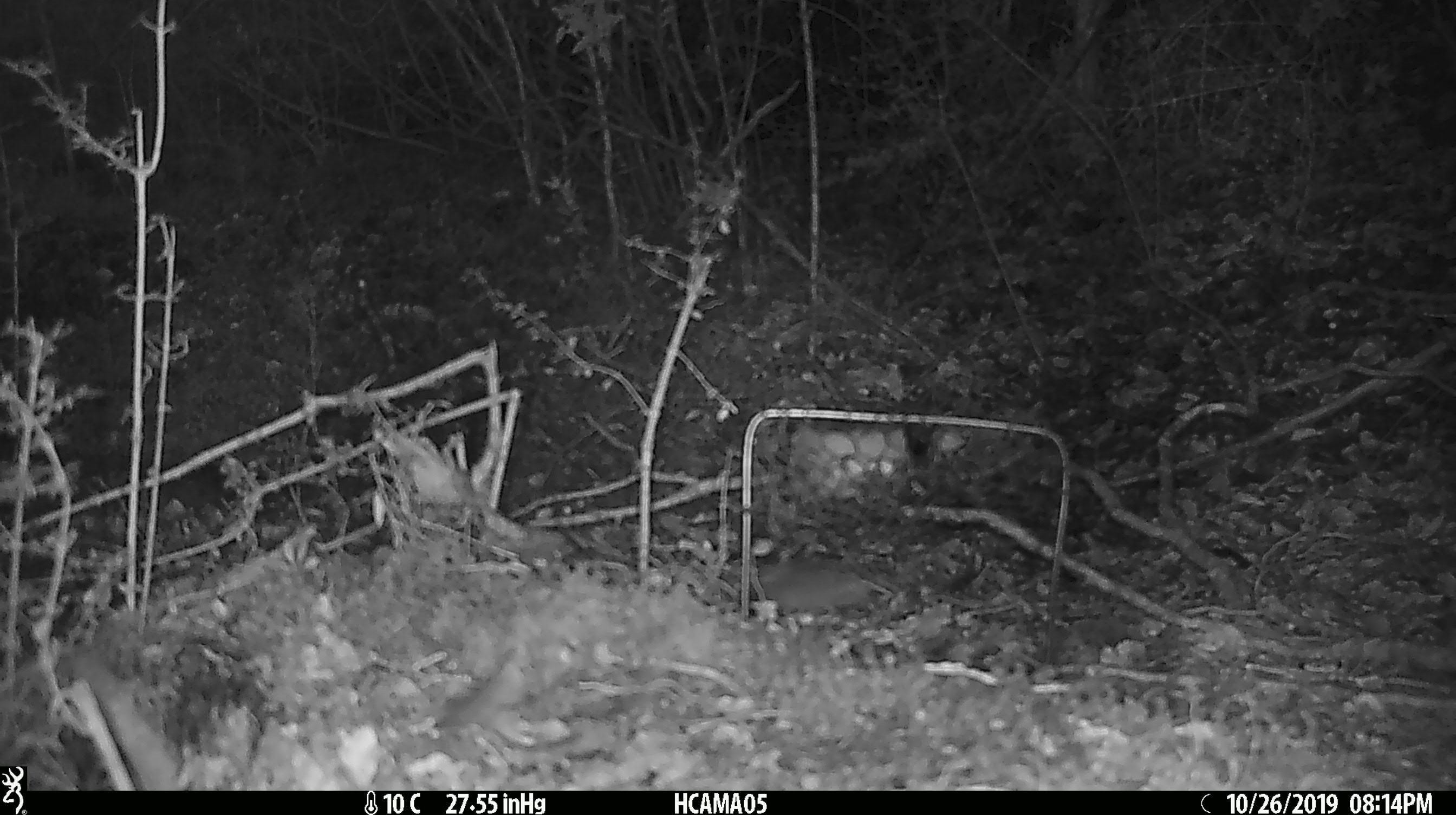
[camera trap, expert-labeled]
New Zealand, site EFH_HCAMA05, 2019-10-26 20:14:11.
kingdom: Animalia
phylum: Chordata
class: Mammalia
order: Rodentia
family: Muridae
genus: Mus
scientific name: Mus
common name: mouse